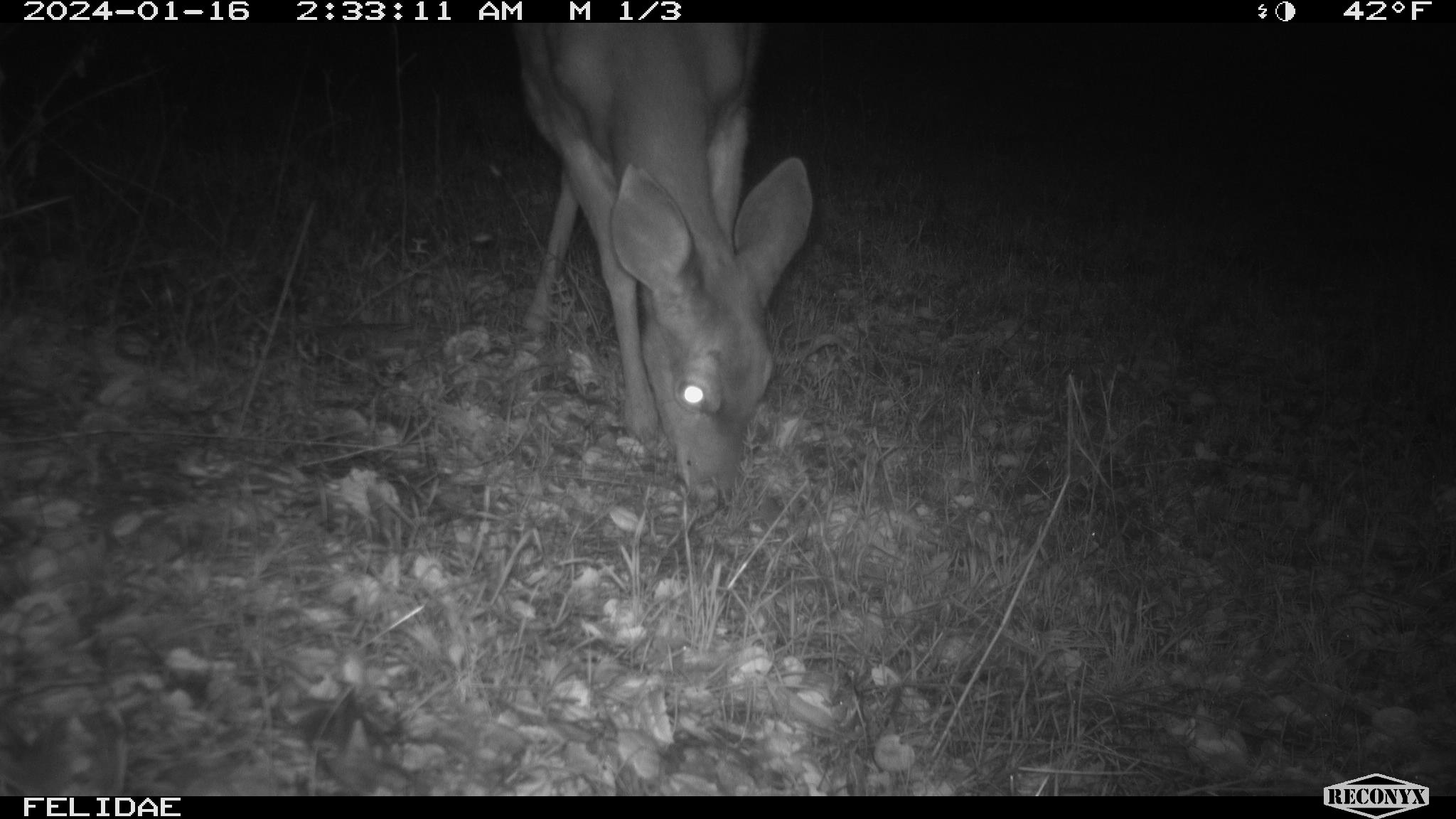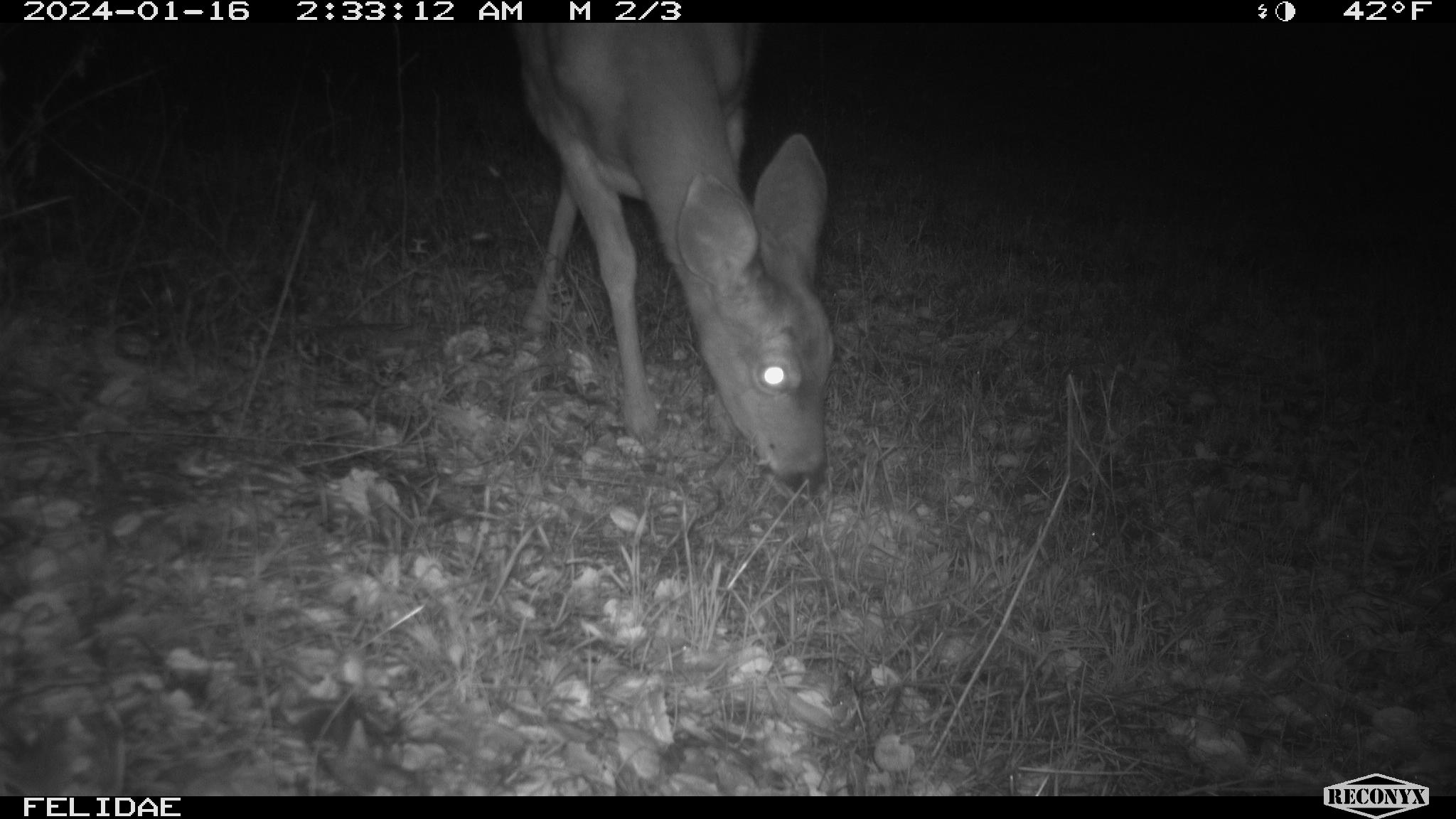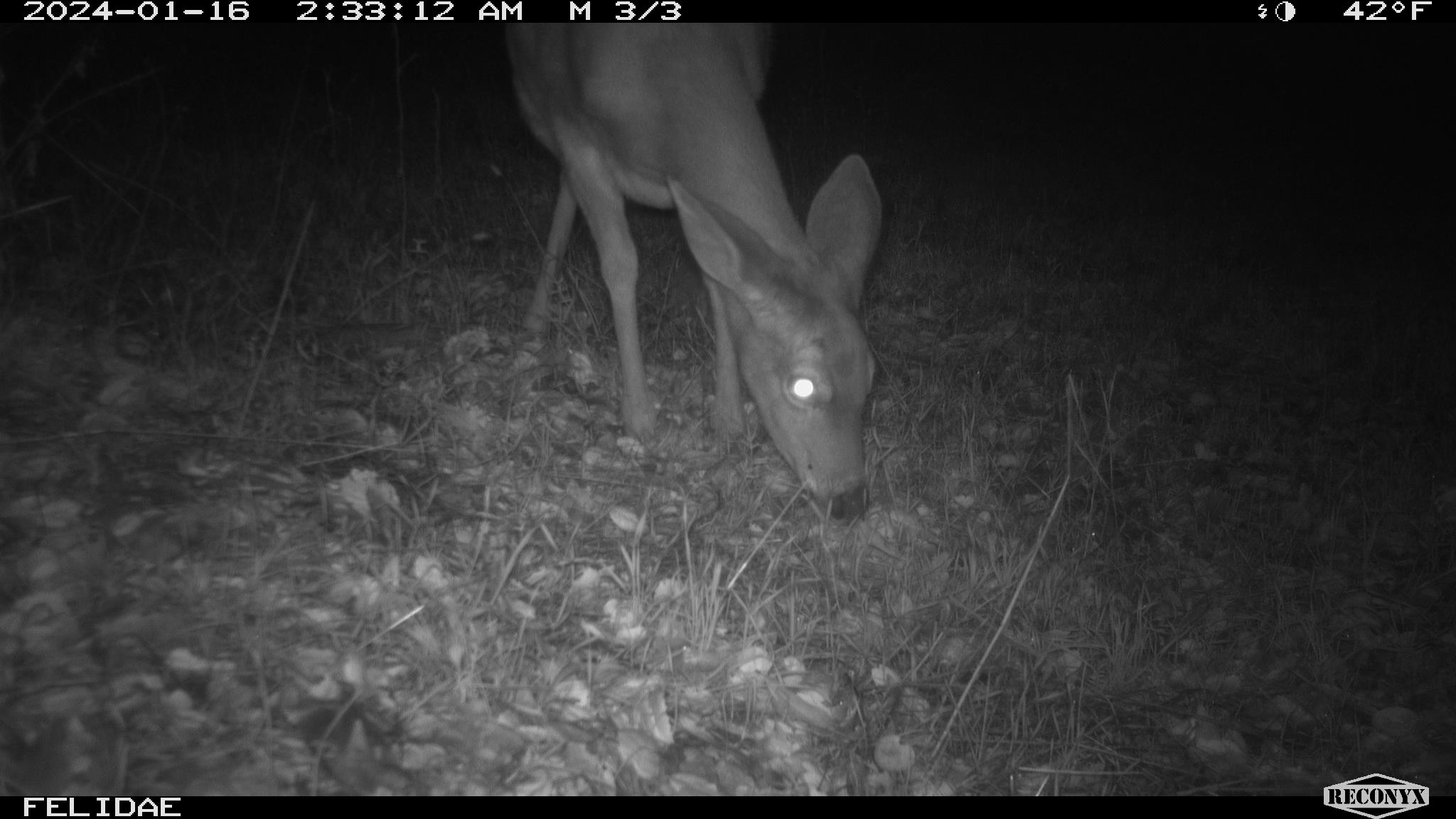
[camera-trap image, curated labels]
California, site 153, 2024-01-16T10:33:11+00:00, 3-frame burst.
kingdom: Animalia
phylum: Chordata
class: Mammalia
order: Artiodactyla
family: Cervidae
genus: Odocoileus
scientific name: Odocoileus hemionus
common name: mule deer